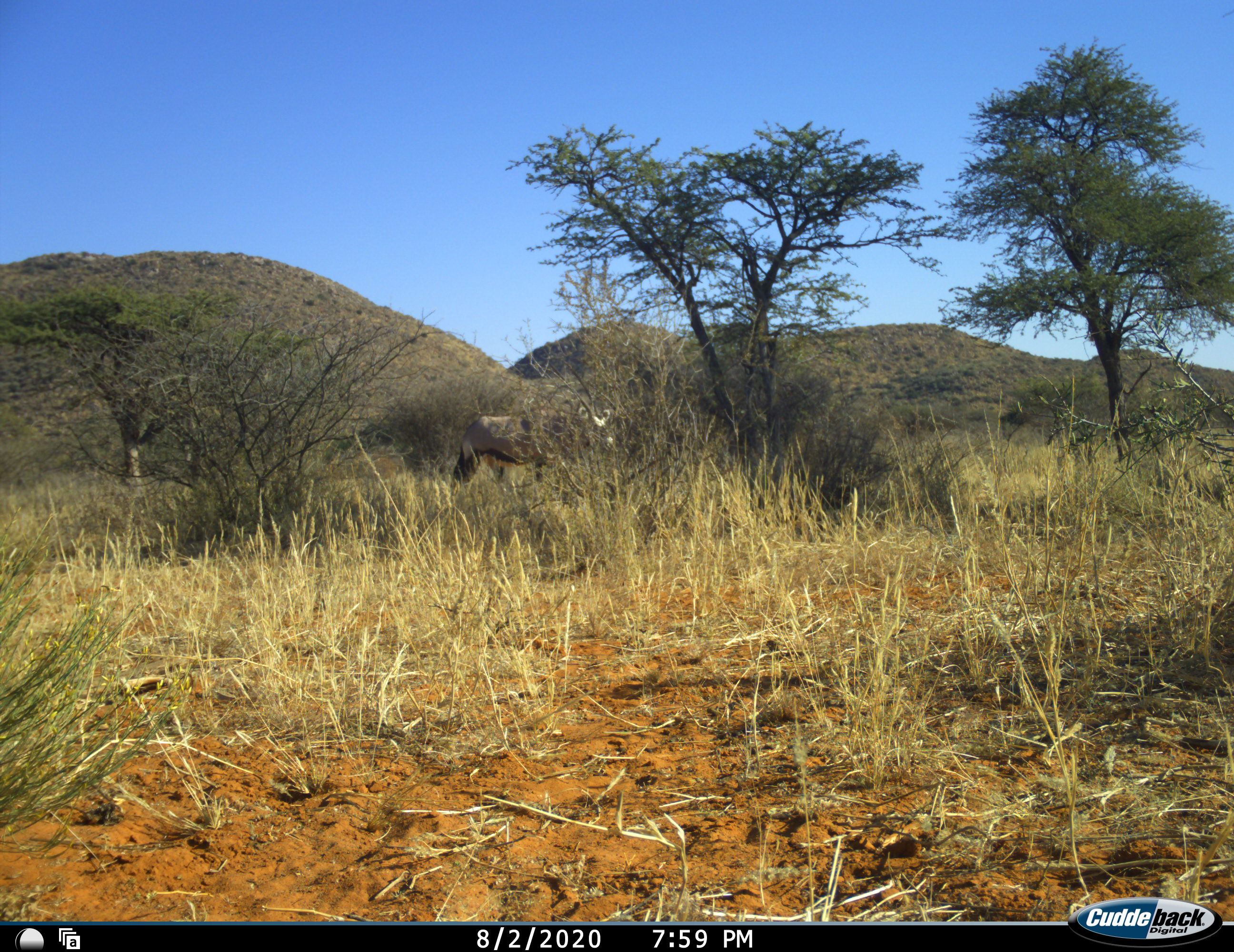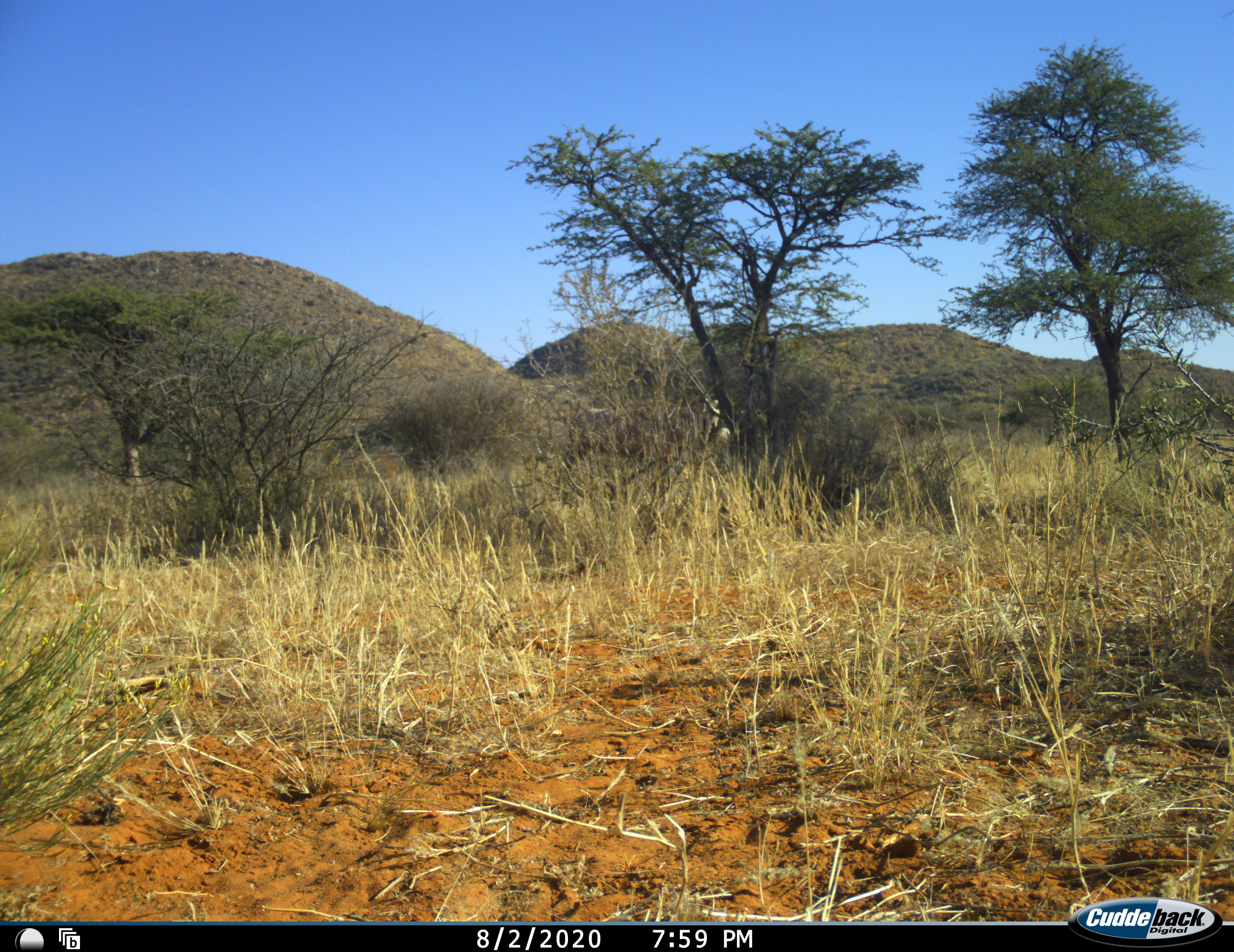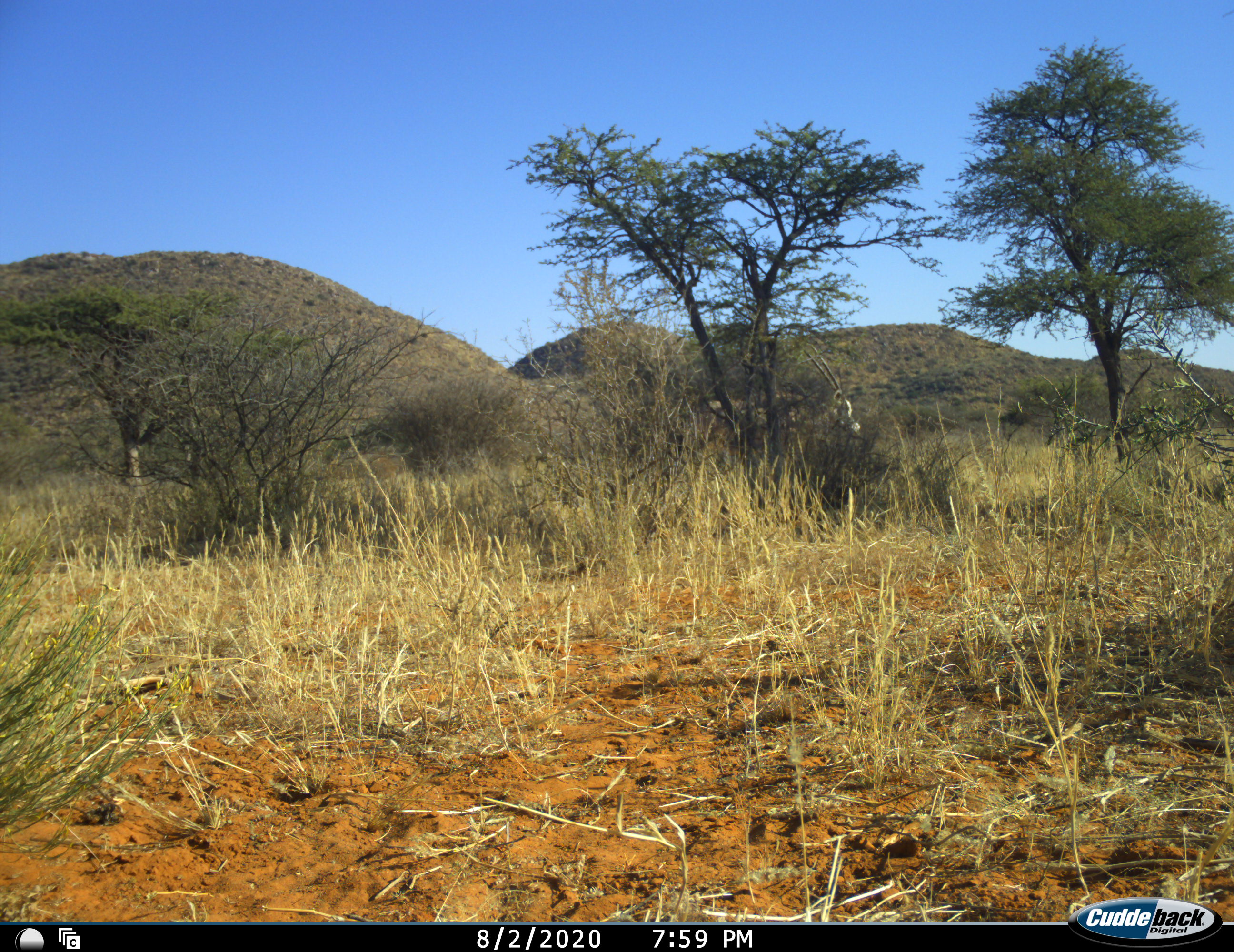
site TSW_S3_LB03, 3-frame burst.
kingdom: Animalia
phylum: Chordata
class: Mammalia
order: Artiodactyla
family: Bovidae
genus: Oryx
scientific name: Oryx gazella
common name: gemsbok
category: oryx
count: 1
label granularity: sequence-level